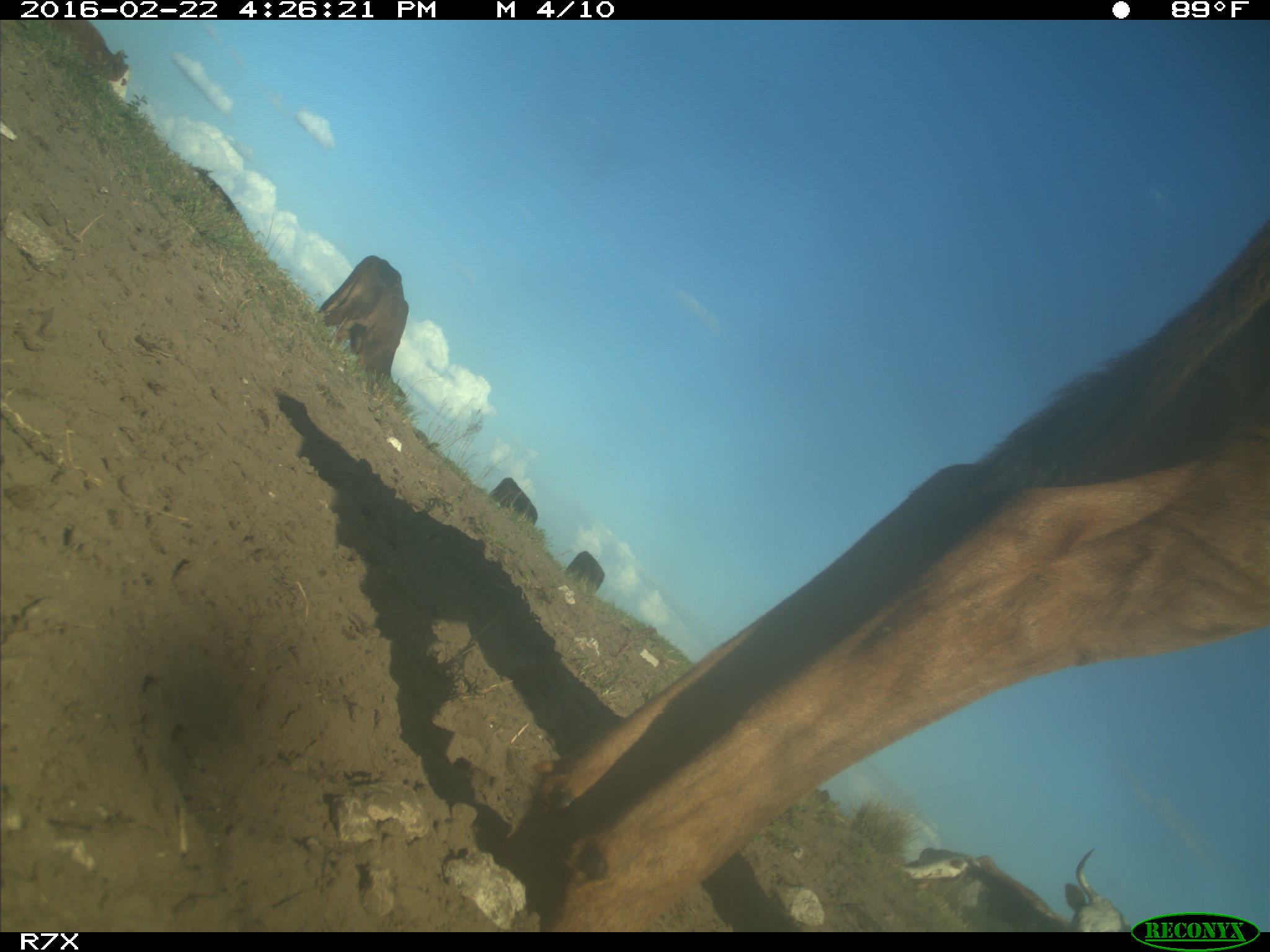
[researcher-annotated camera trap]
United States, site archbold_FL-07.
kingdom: Animalia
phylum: Chordata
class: Mammalia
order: Artiodactyla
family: Bovidae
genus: Bos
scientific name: Bos taurus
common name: domestic cow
Bos taurus (domestic cow).